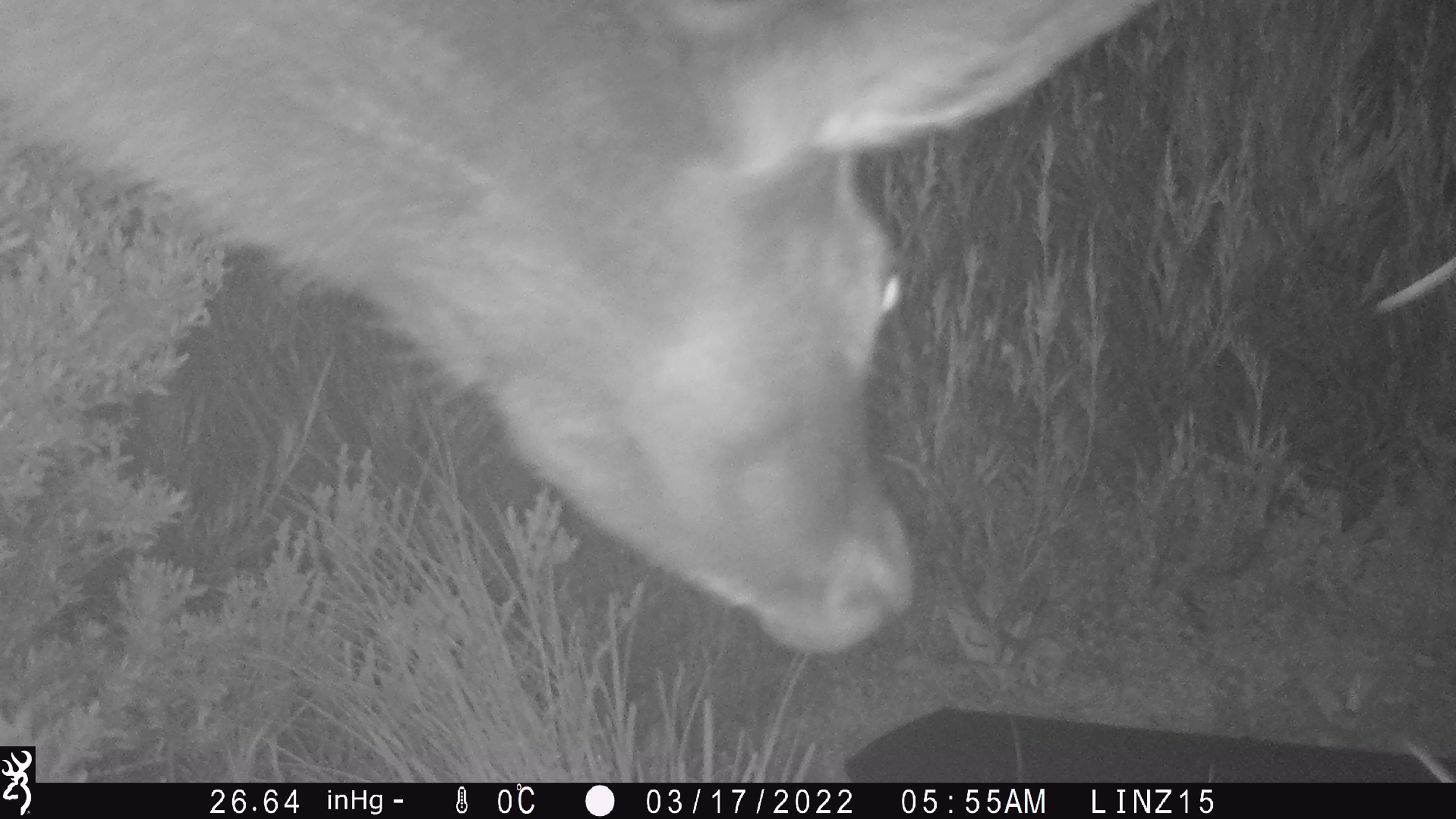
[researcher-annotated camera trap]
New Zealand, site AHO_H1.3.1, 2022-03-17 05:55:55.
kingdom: Animalia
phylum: Chordata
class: Mammalia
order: Artiodactyla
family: Cervidae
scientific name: Cervidae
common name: deer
Deer (Cervidae).